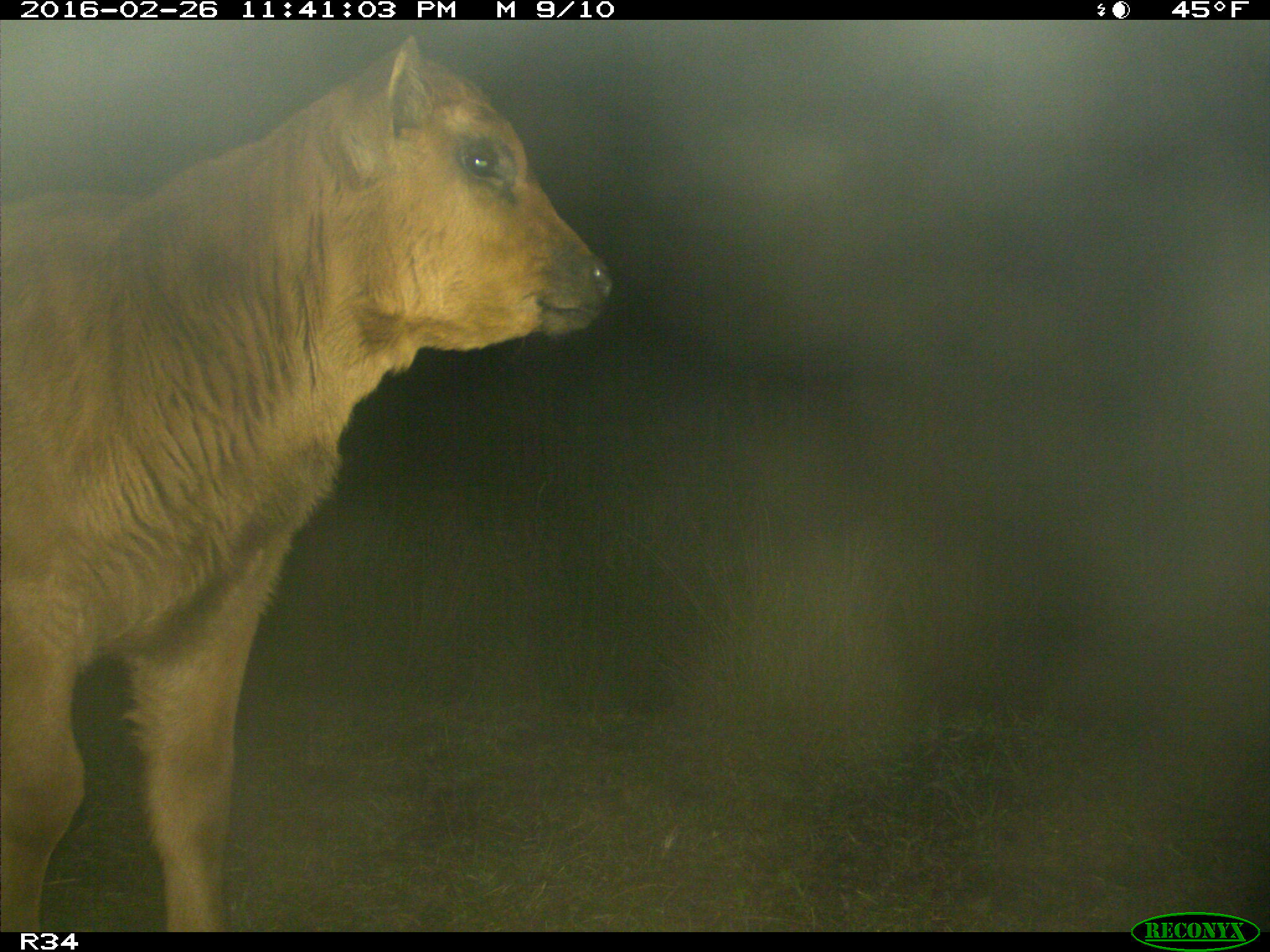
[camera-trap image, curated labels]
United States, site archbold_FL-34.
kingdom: Animalia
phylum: Chordata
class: Mammalia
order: Artiodactyla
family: Bovidae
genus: Bos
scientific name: Bos taurus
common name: domestic cow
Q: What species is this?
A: Bos taurus (domestic cow).